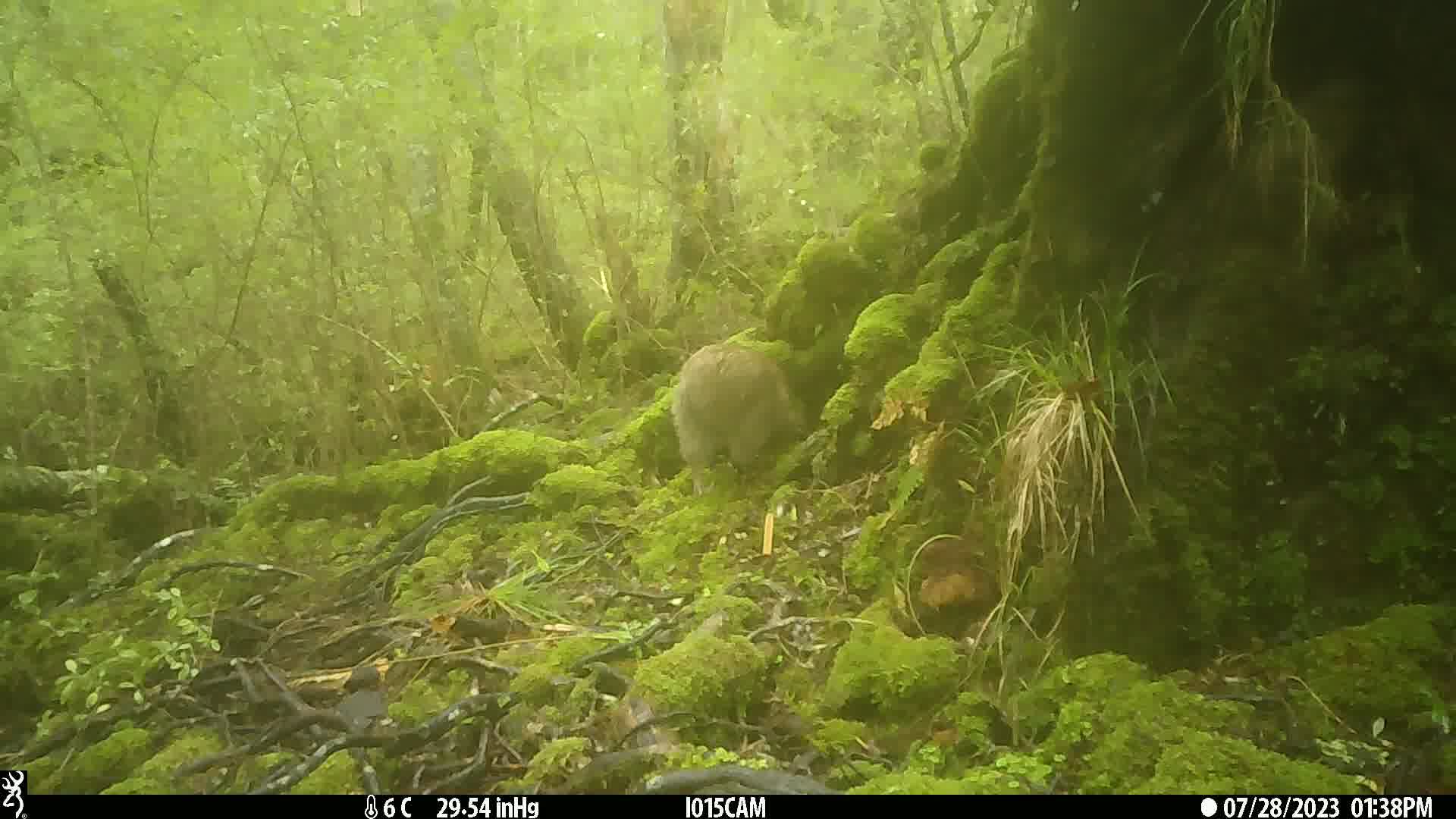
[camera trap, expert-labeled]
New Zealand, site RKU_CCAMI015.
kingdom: Animalia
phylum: Chordata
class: Aves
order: Apterygiformes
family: Apterygidae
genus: Apteryx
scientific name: Apteryx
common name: kiwi